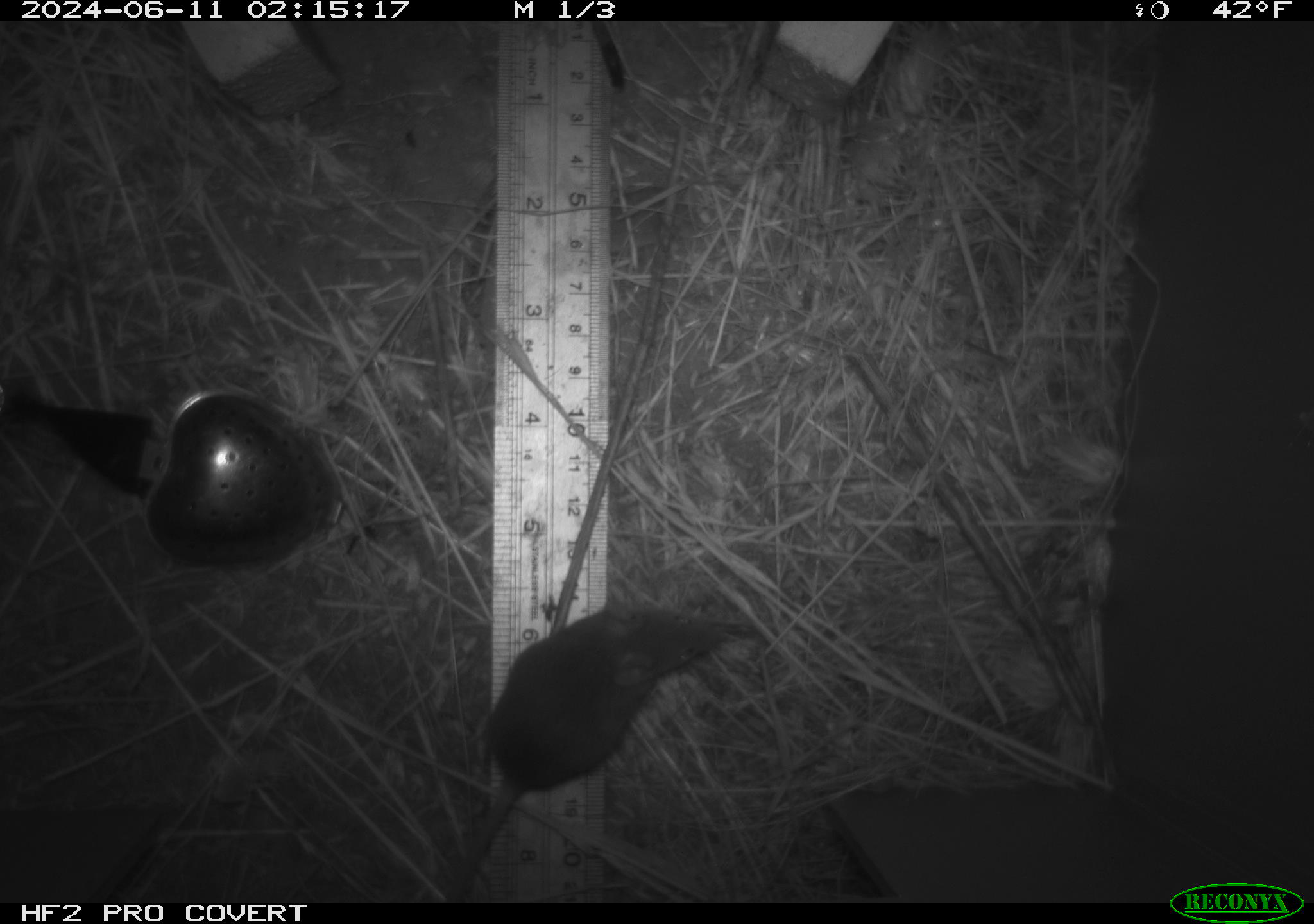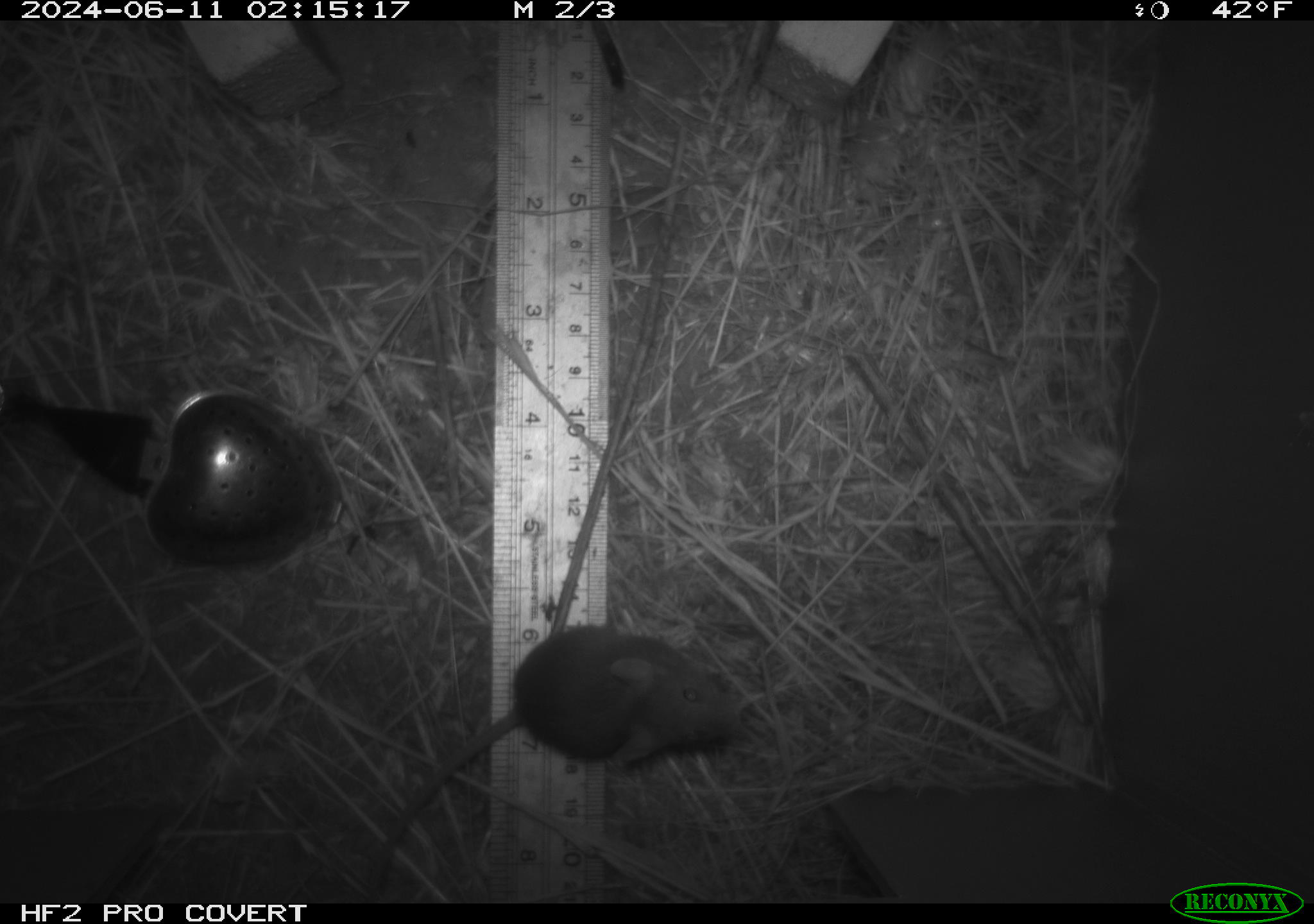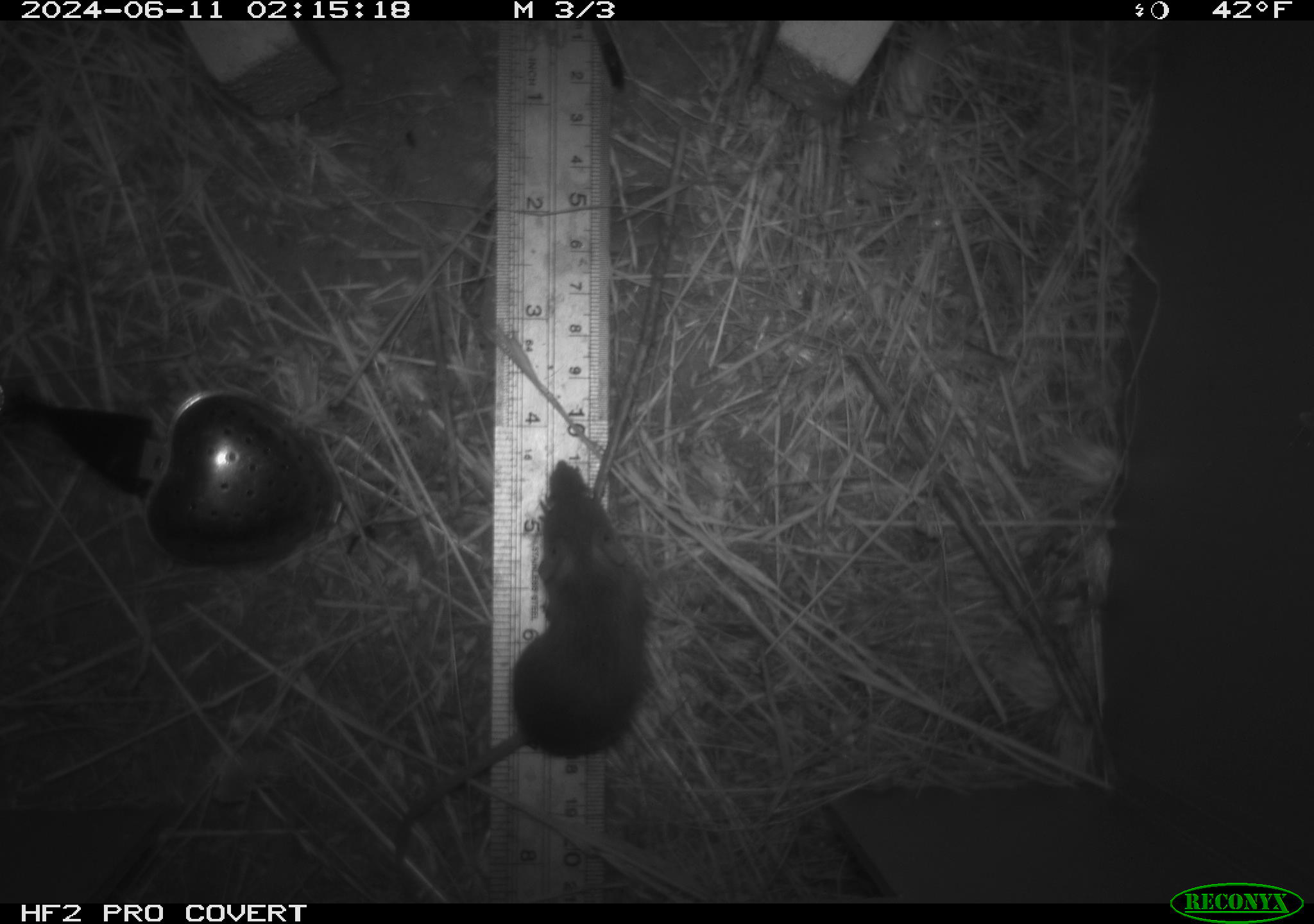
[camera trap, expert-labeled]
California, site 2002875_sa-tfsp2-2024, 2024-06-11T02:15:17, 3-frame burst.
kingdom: Animalia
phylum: Chordata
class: Mammalia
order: Rodentia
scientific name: Rodentia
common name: mouse species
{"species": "mouse species (Rodentia)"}